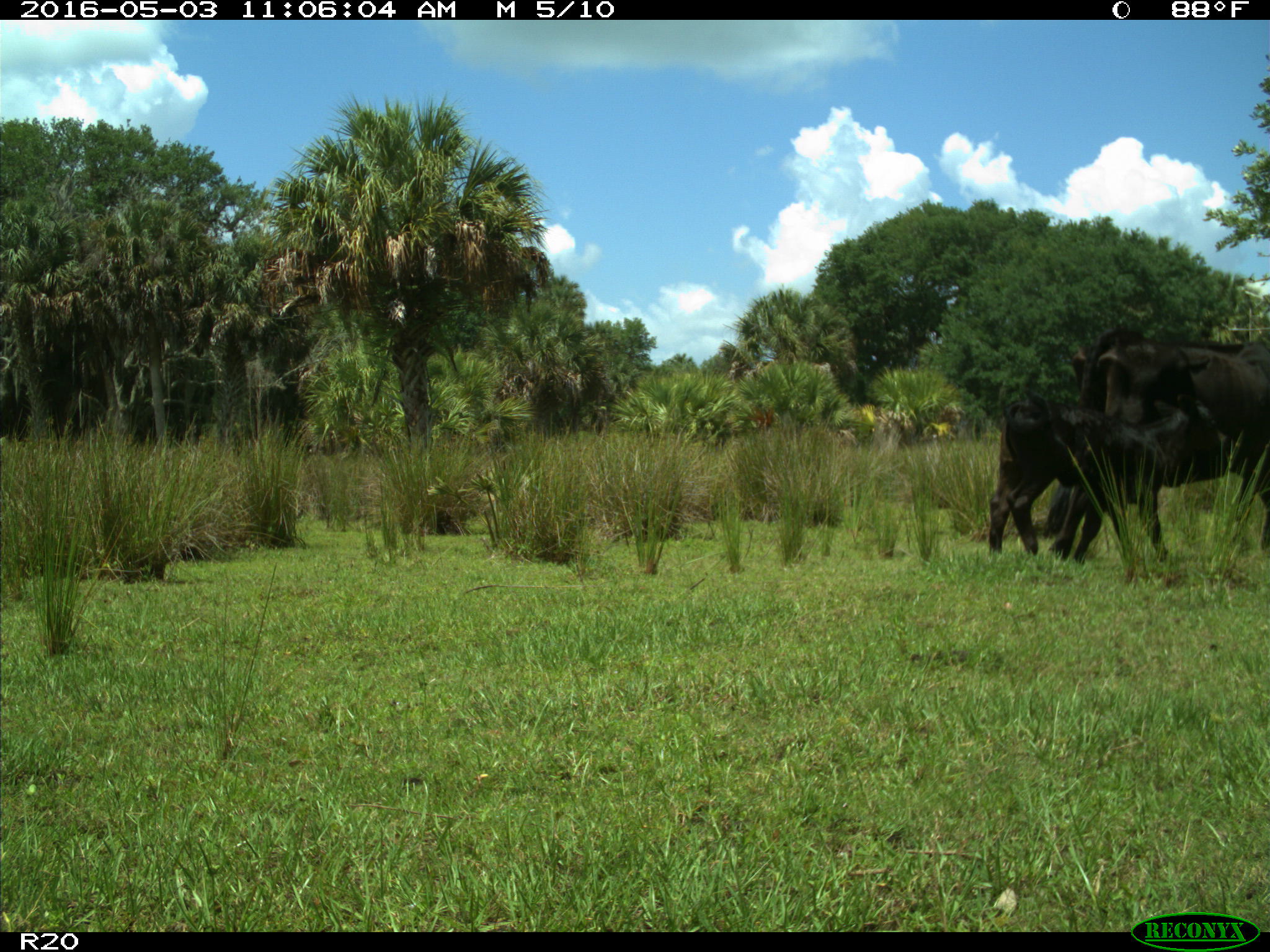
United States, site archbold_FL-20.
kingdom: Animalia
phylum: Chordata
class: Mammalia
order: Artiodactyla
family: Bovidae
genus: Bos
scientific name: Bos taurus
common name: domestic cow